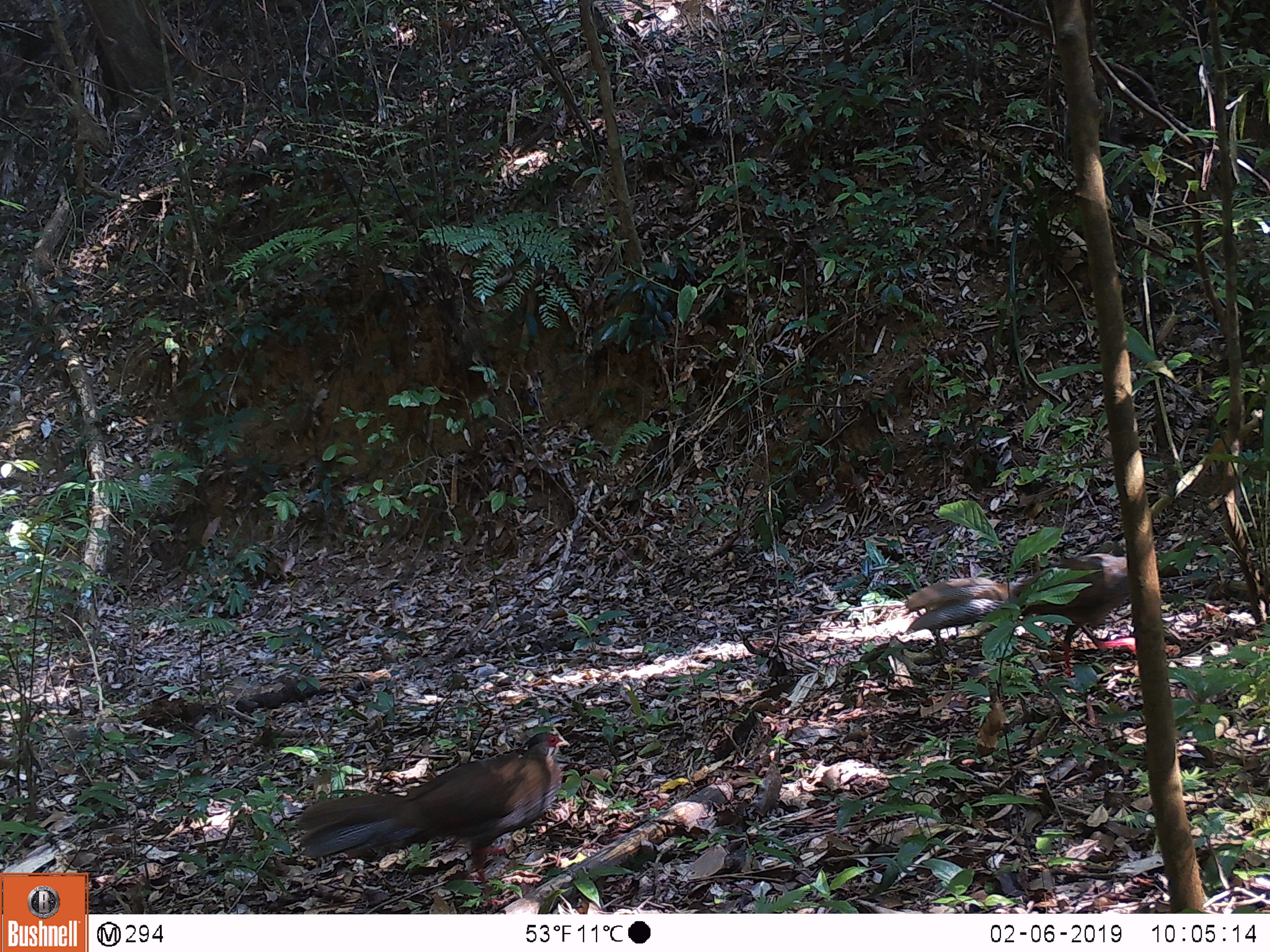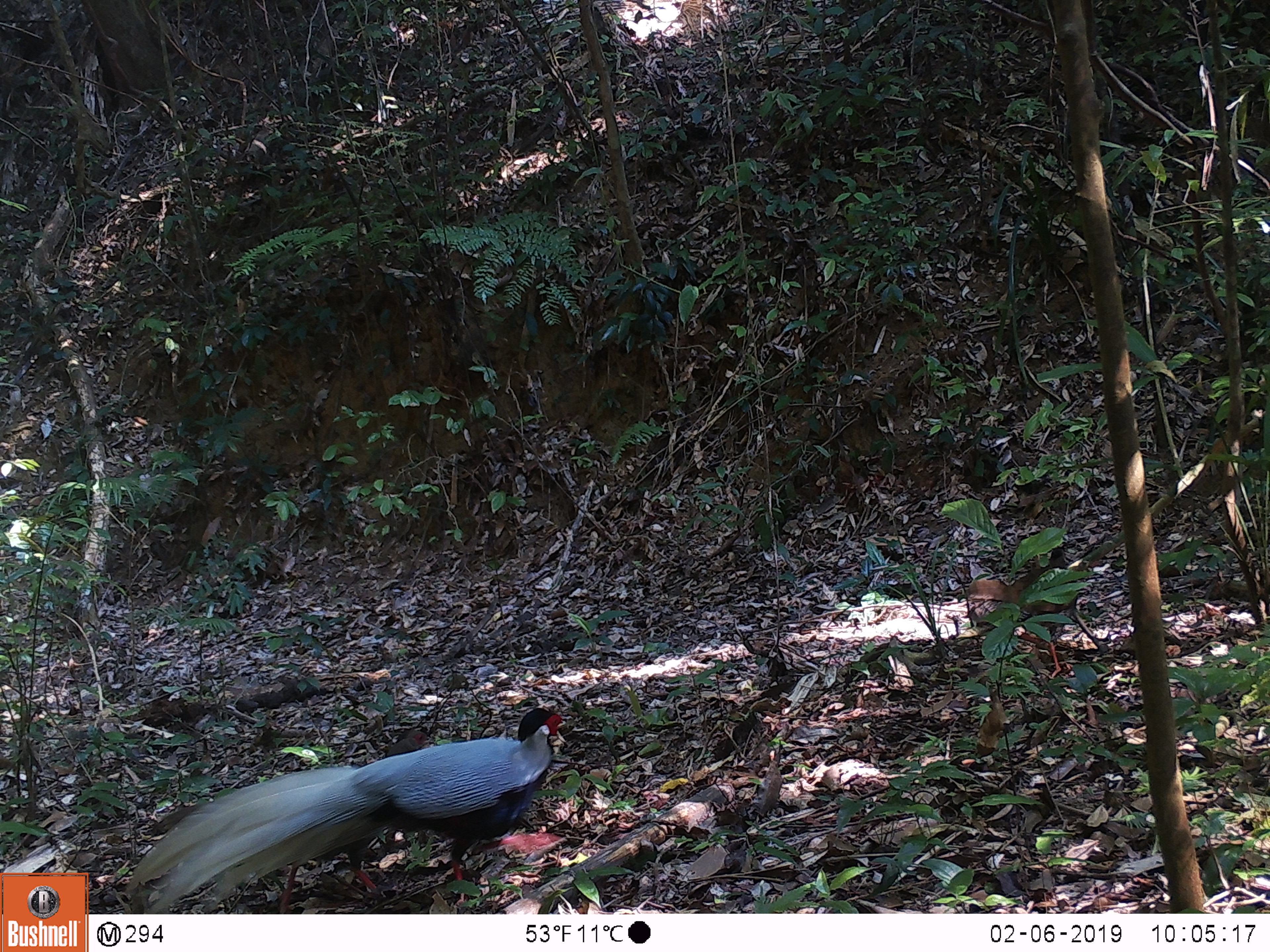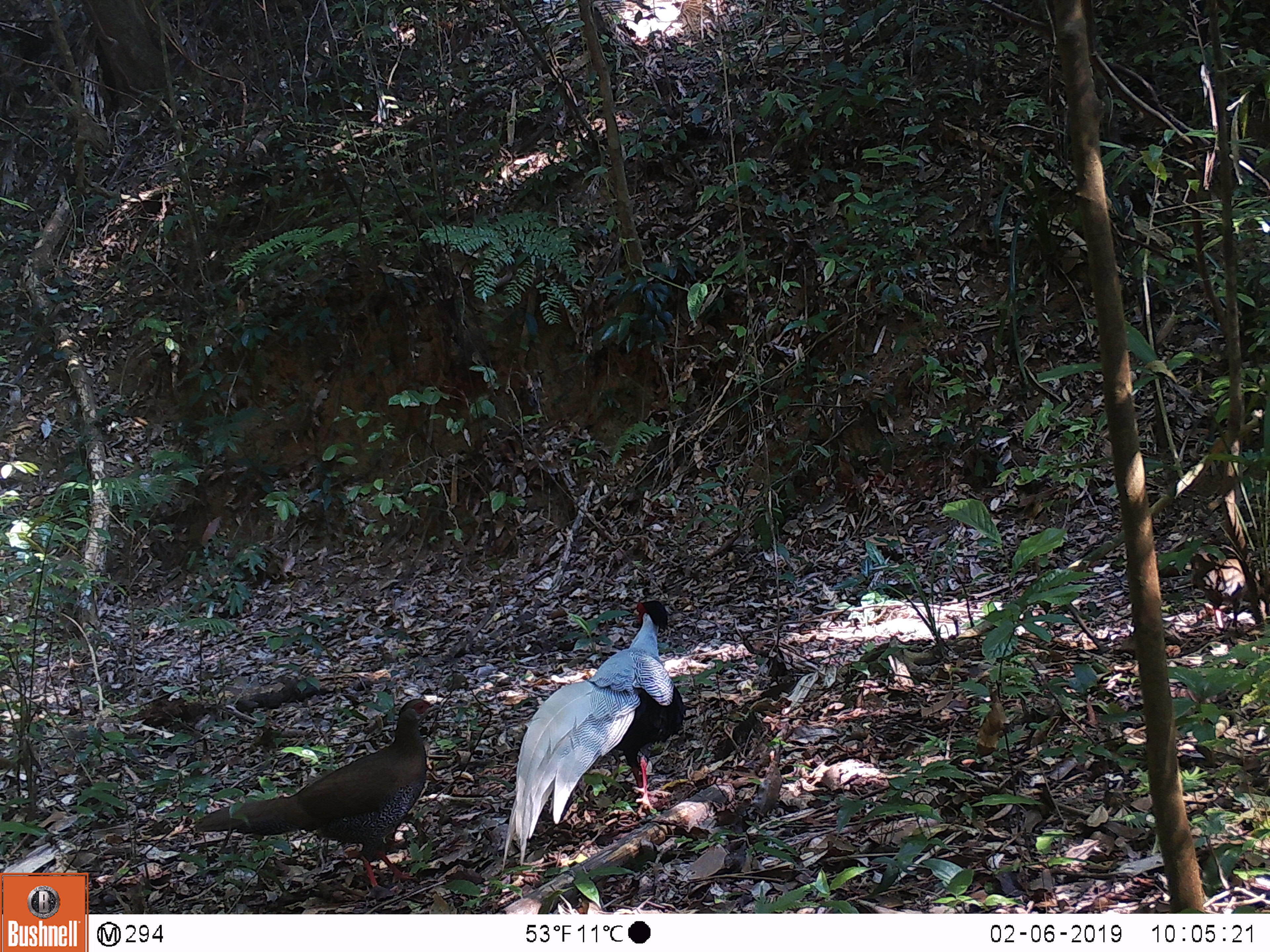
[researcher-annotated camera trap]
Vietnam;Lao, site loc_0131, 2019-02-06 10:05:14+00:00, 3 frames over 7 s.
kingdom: Animalia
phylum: Chordata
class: Aves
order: Galliformes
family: Phasianidae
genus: Lophura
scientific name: Lophura nycthemera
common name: silver pheasant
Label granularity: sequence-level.